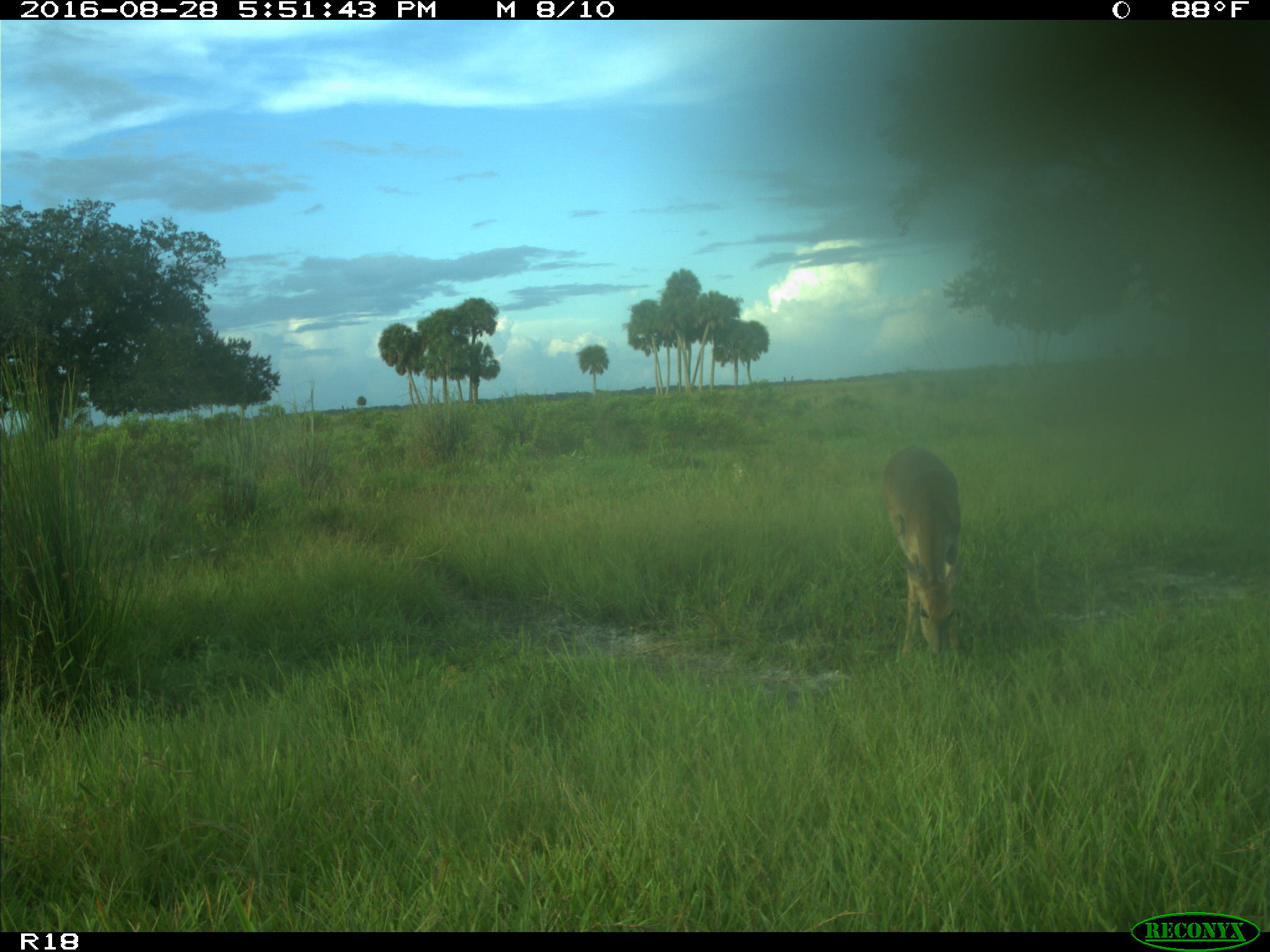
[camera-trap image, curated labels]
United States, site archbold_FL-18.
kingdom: Animalia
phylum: Chordata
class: Mammalia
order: Artiodactyla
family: Cervidae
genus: Odocoileus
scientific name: Odocoileus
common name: deer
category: unidentified deer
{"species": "unidentified deer (deer) (Odocoileus)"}